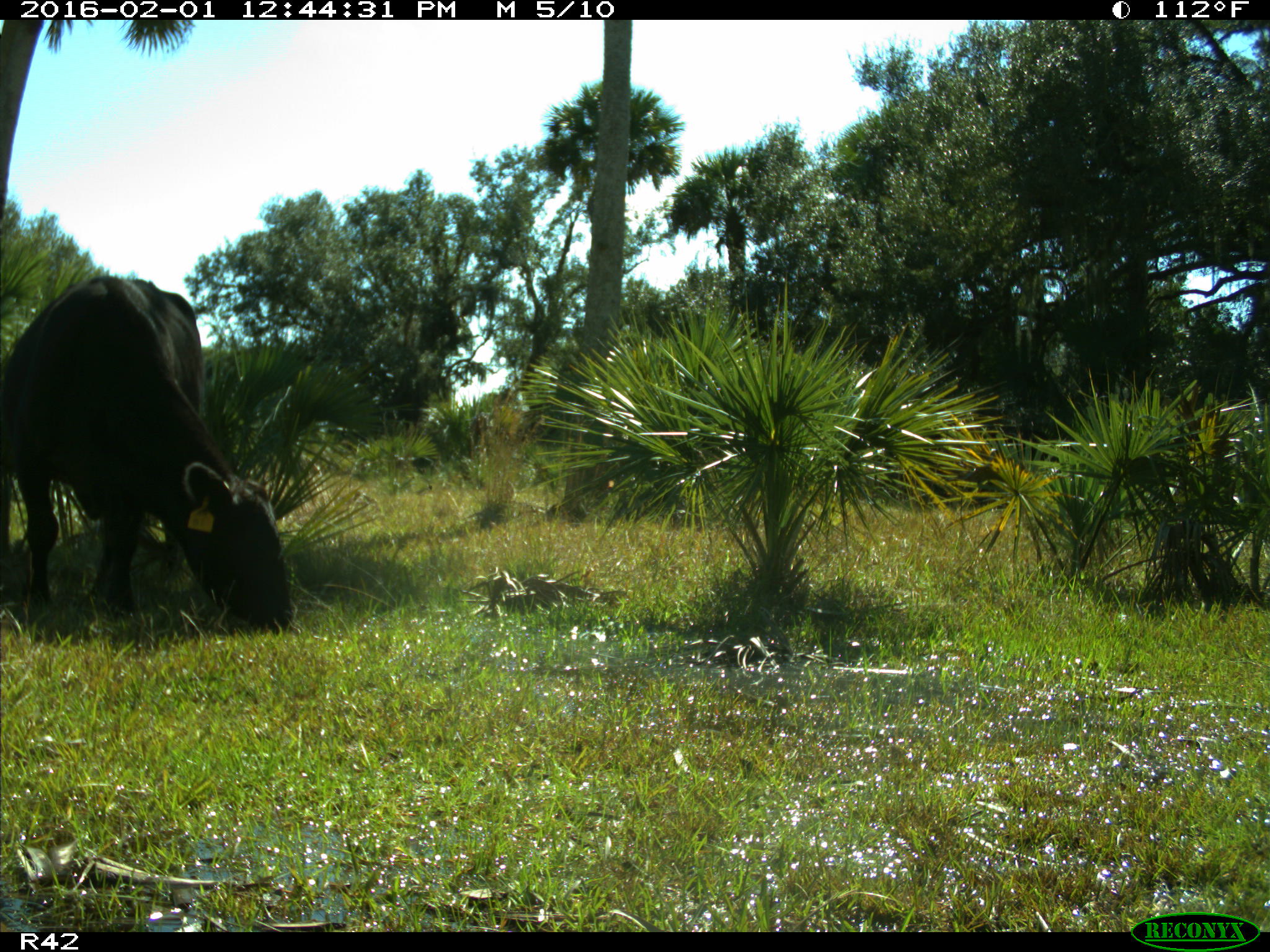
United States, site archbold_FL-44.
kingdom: Animalia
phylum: Chordata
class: Mammalia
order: Artiodactyla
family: Bovidae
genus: Bos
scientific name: Bos taurus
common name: domestic cow